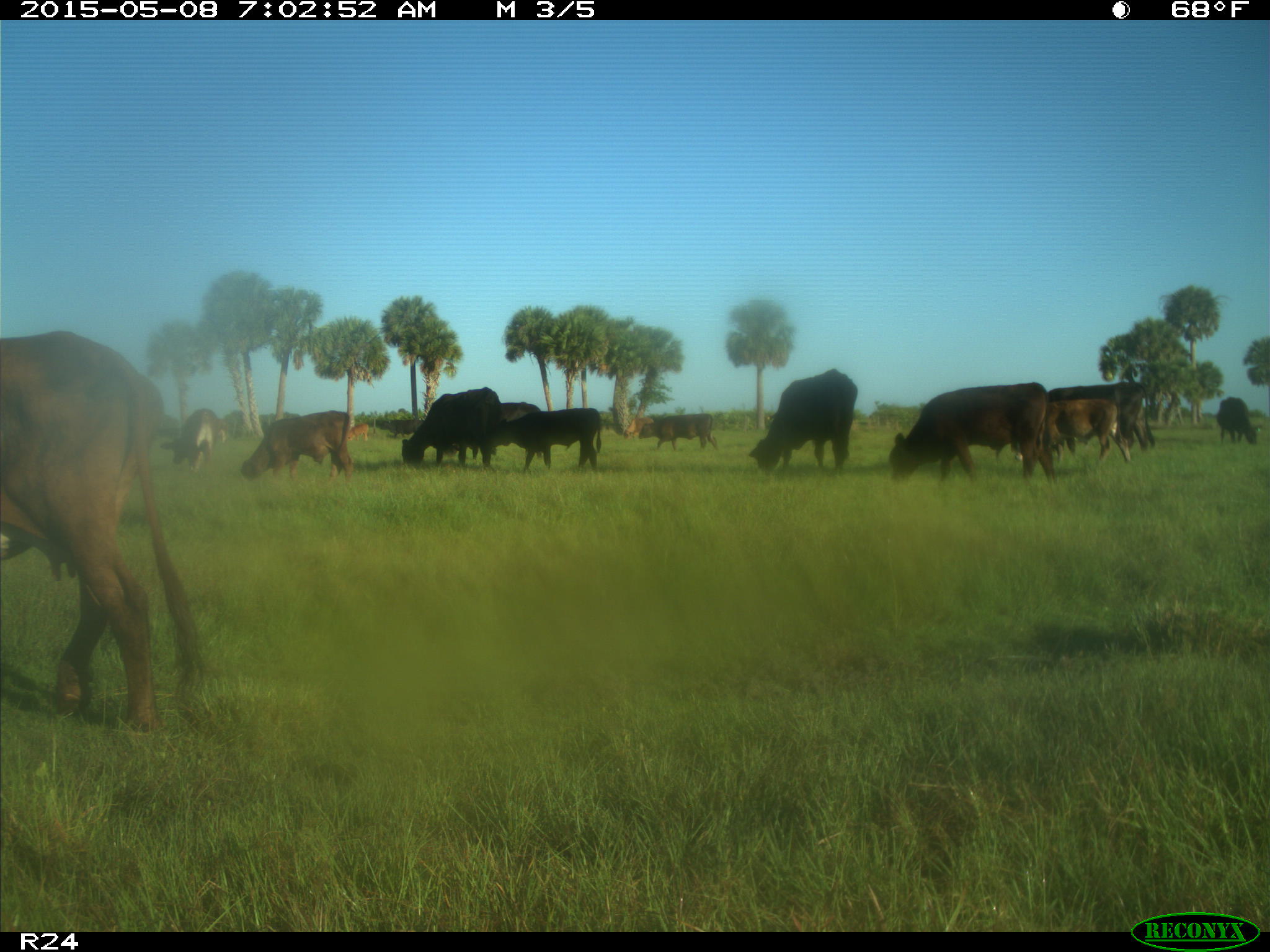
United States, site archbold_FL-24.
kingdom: Animalia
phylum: Chordata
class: Mammalia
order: Artiodactyla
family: Bovidae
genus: Bos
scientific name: Bos taurus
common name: domestic cow